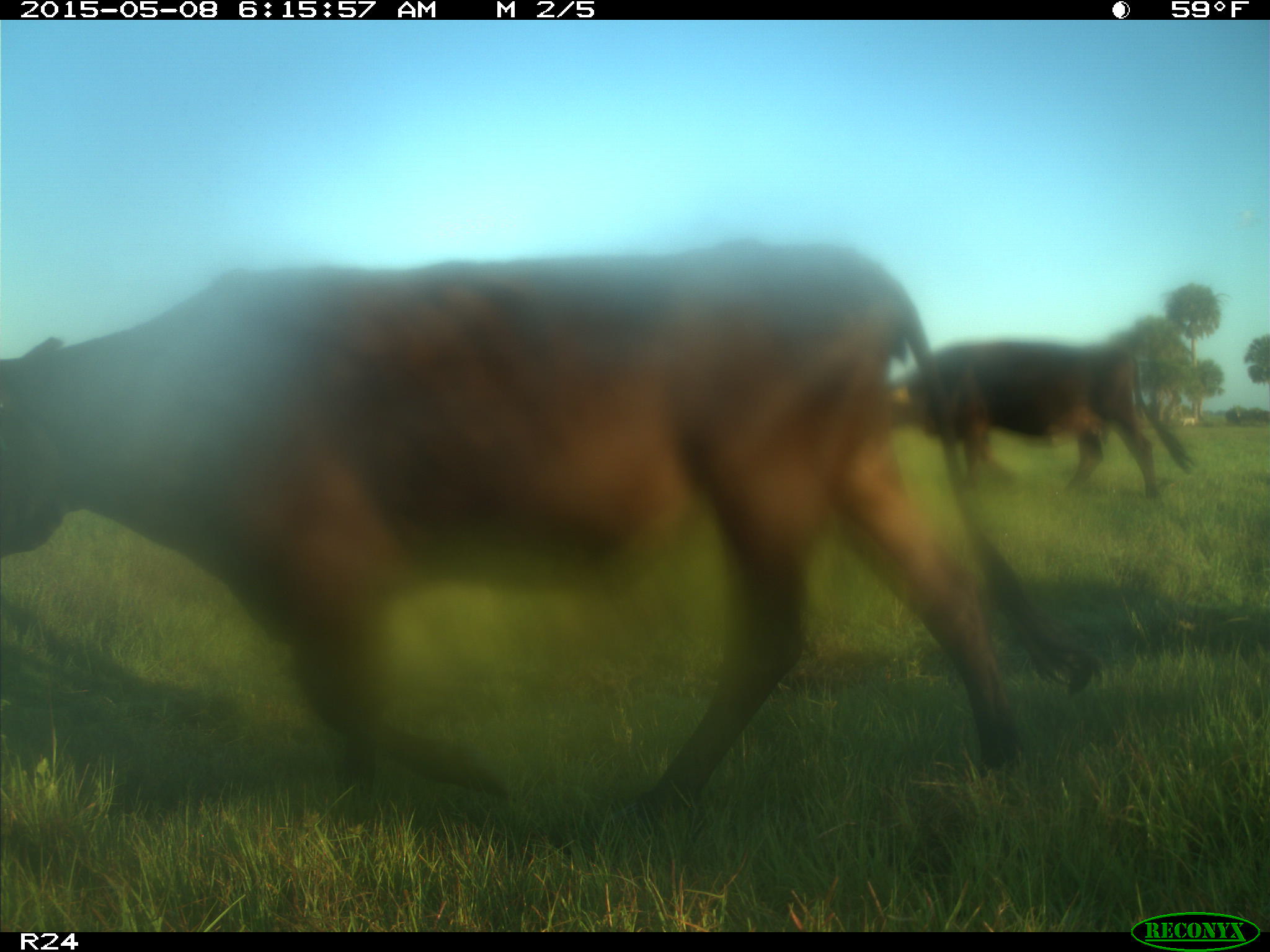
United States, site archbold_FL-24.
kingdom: Animalia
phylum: Chordata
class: Mammalia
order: Artiodactyla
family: Bovidae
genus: Bos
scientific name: Bos taurus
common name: domestic cow